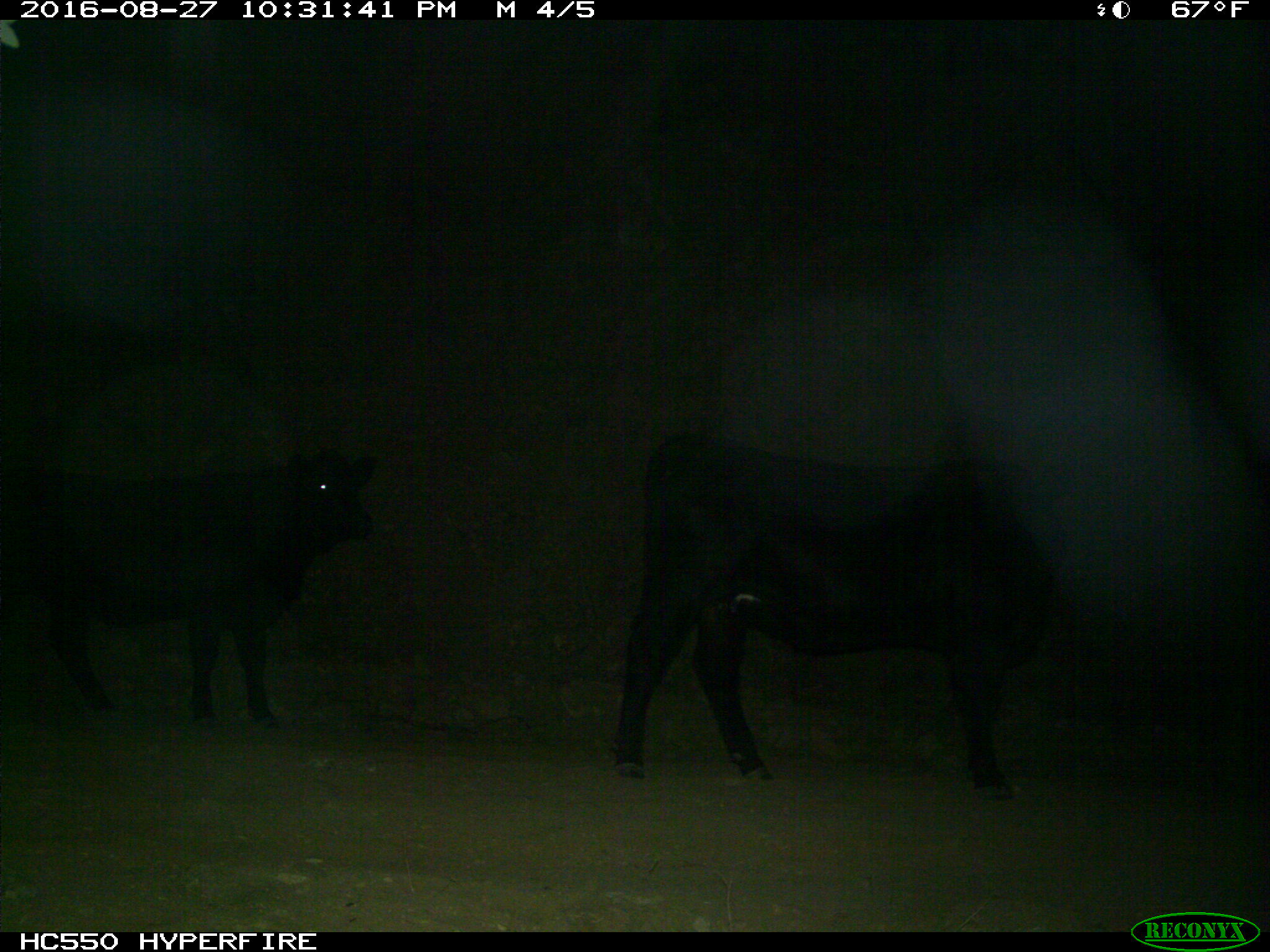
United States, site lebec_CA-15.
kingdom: Animalia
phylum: Chordata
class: Mammalia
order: Artiodactyla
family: Bovidae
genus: Bos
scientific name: Bos taurus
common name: domestic cow